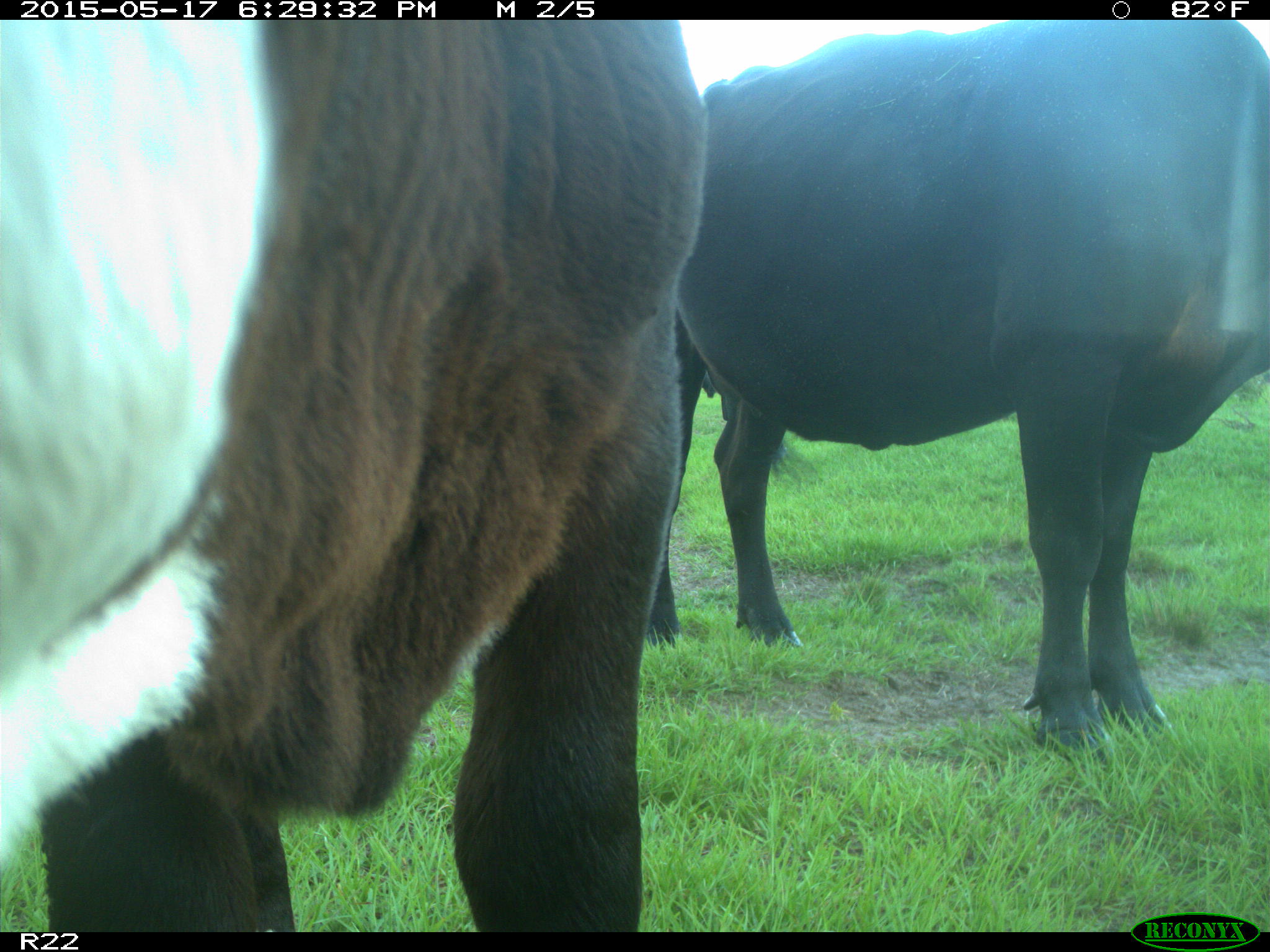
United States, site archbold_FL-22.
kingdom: Animalia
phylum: Chordata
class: Mammalia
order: Artiodactyla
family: Bovidae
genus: Bos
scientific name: Bos taurus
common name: domestic cow